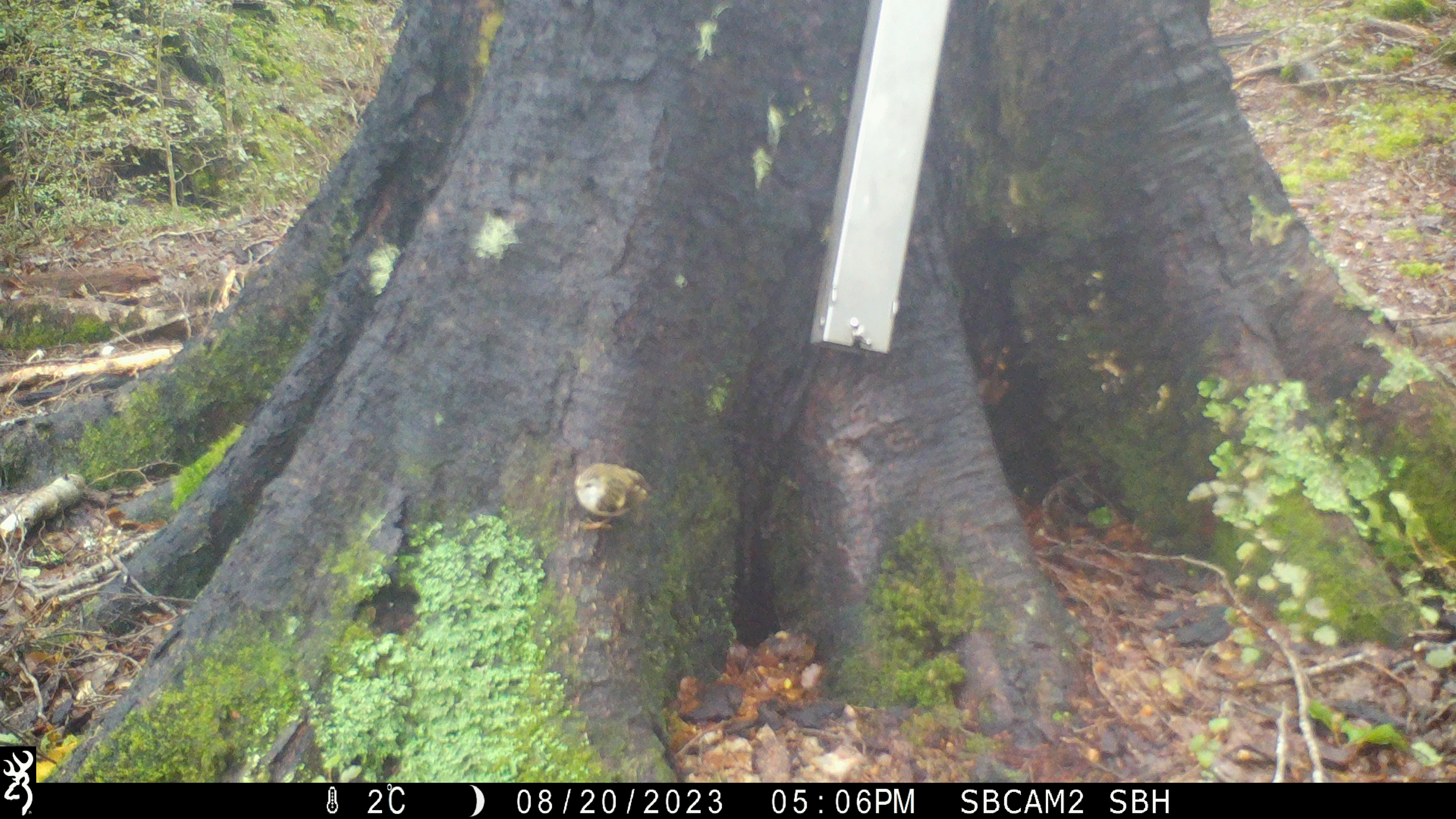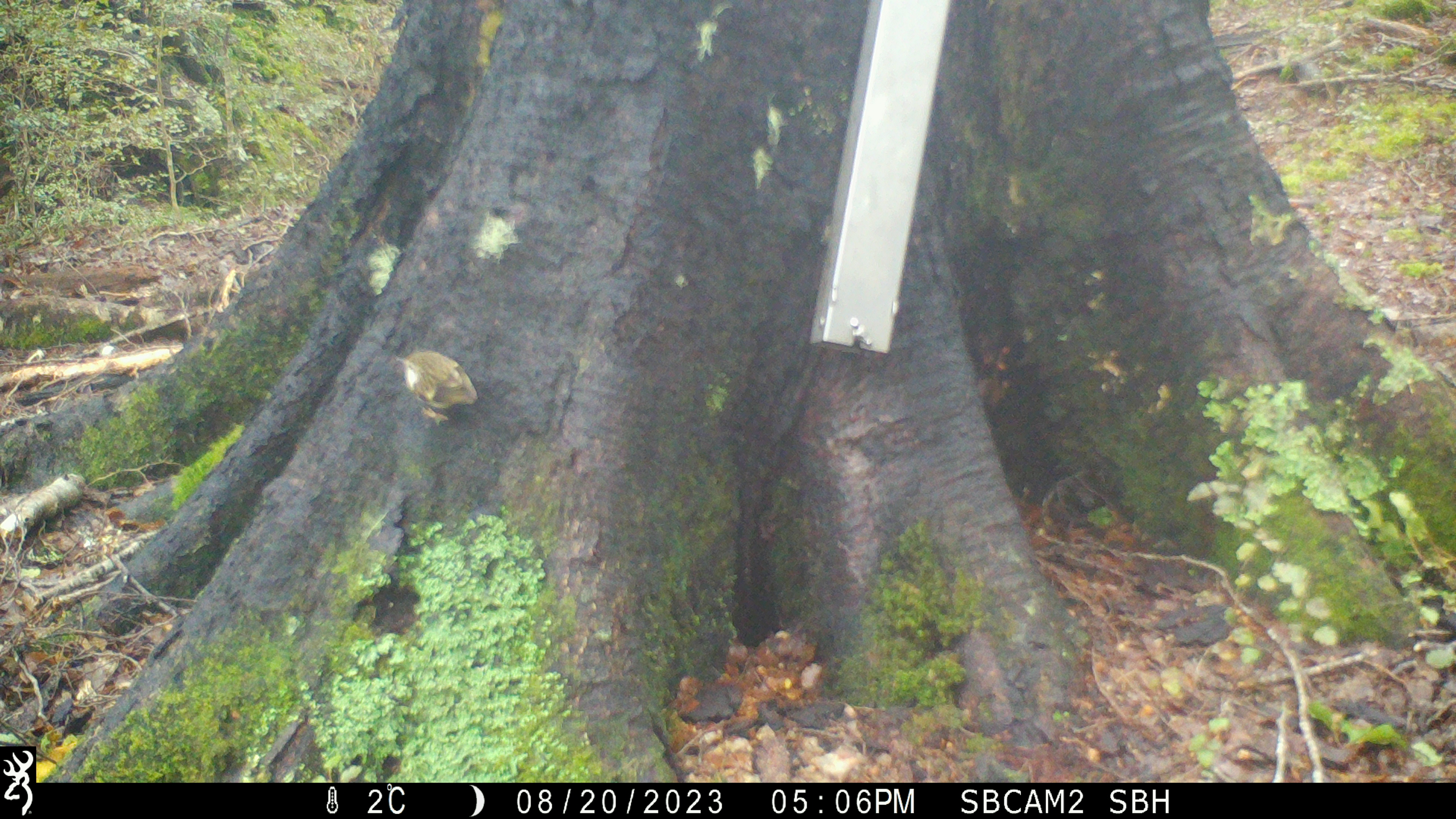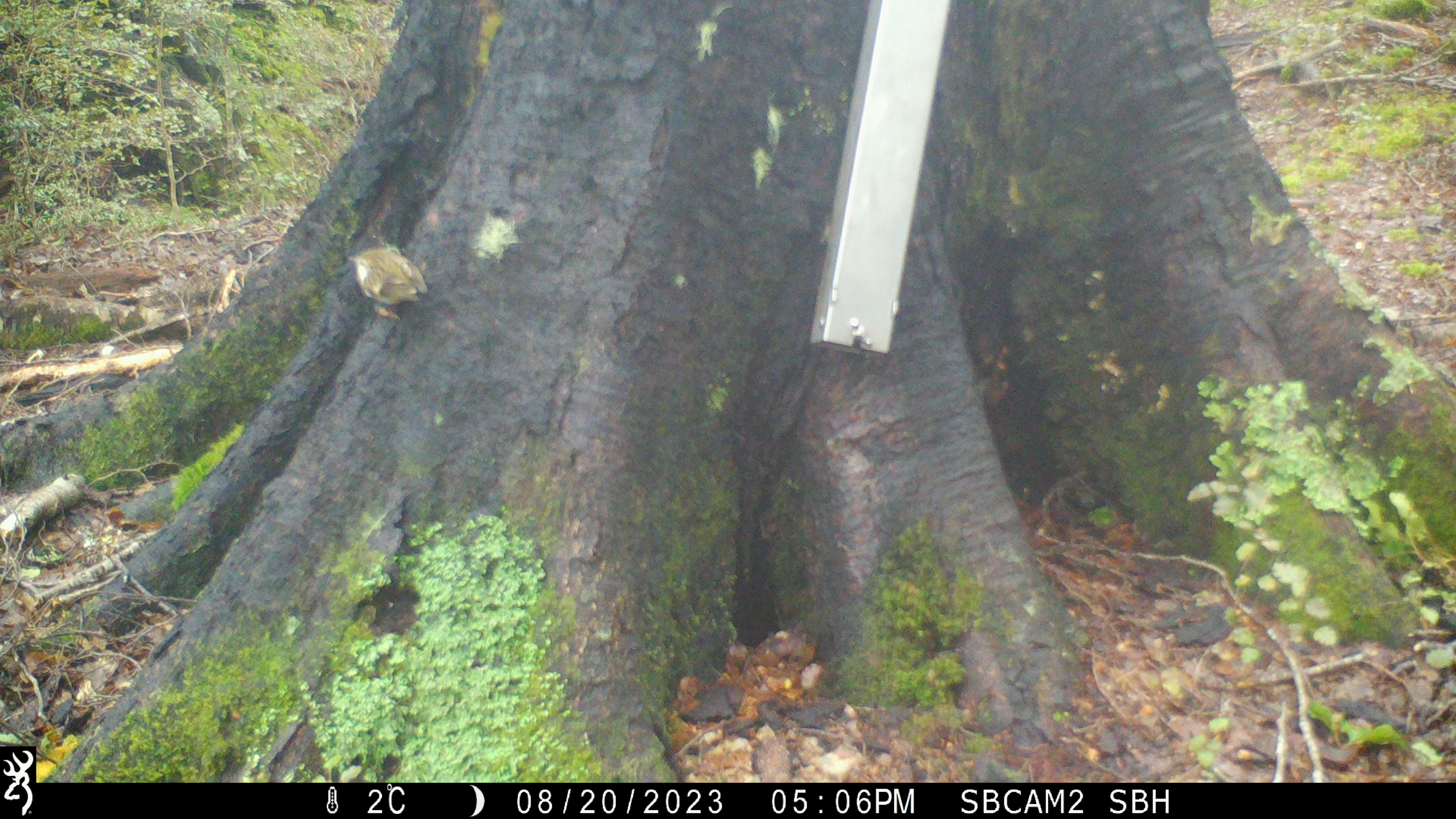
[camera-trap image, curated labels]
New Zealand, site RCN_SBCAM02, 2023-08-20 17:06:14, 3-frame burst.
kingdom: Animalia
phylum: Chordata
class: Aves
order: Passeriformes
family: Acanthisittidae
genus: Acanthisitta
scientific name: Acanthisitta chloris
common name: rifleman